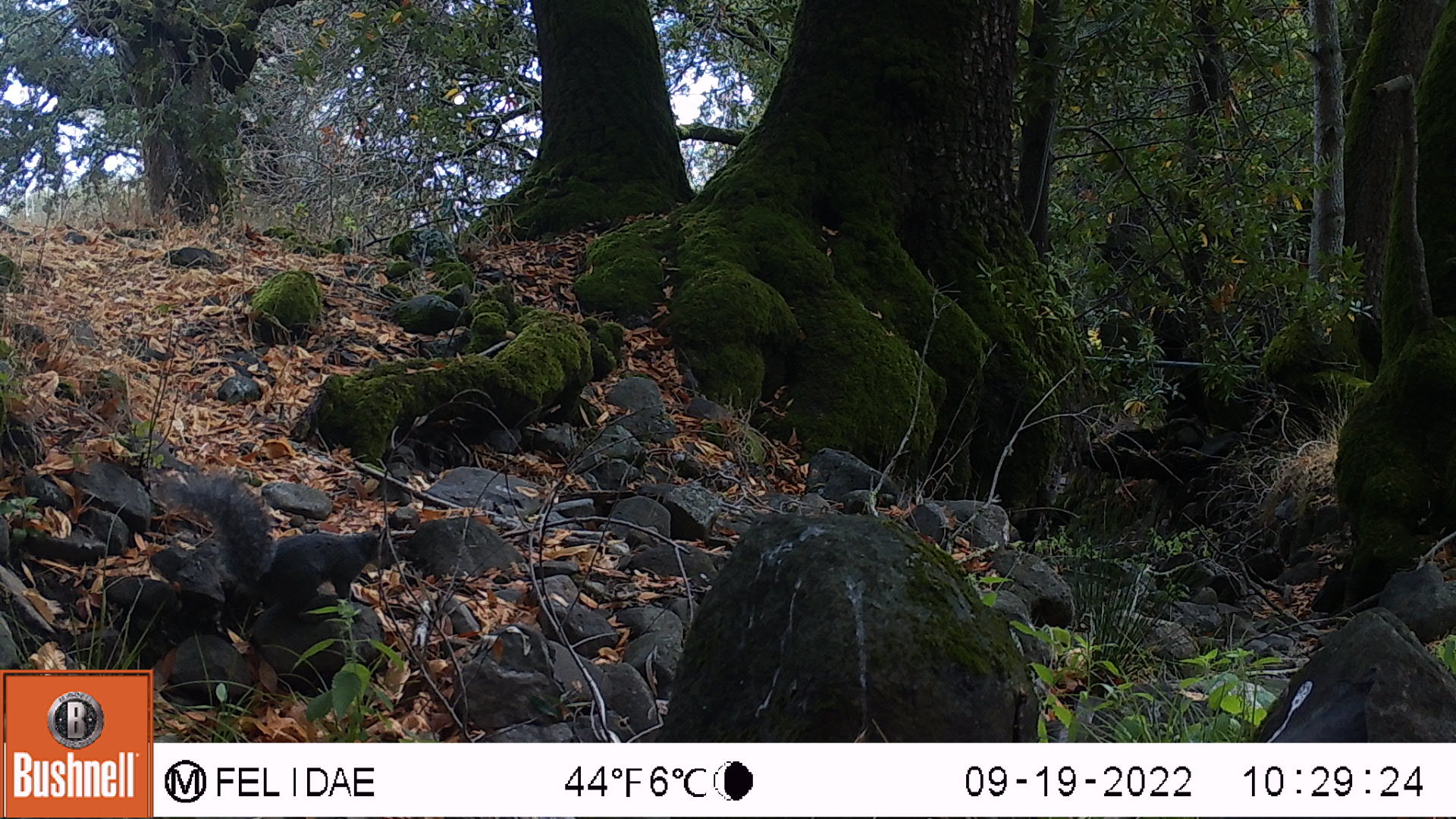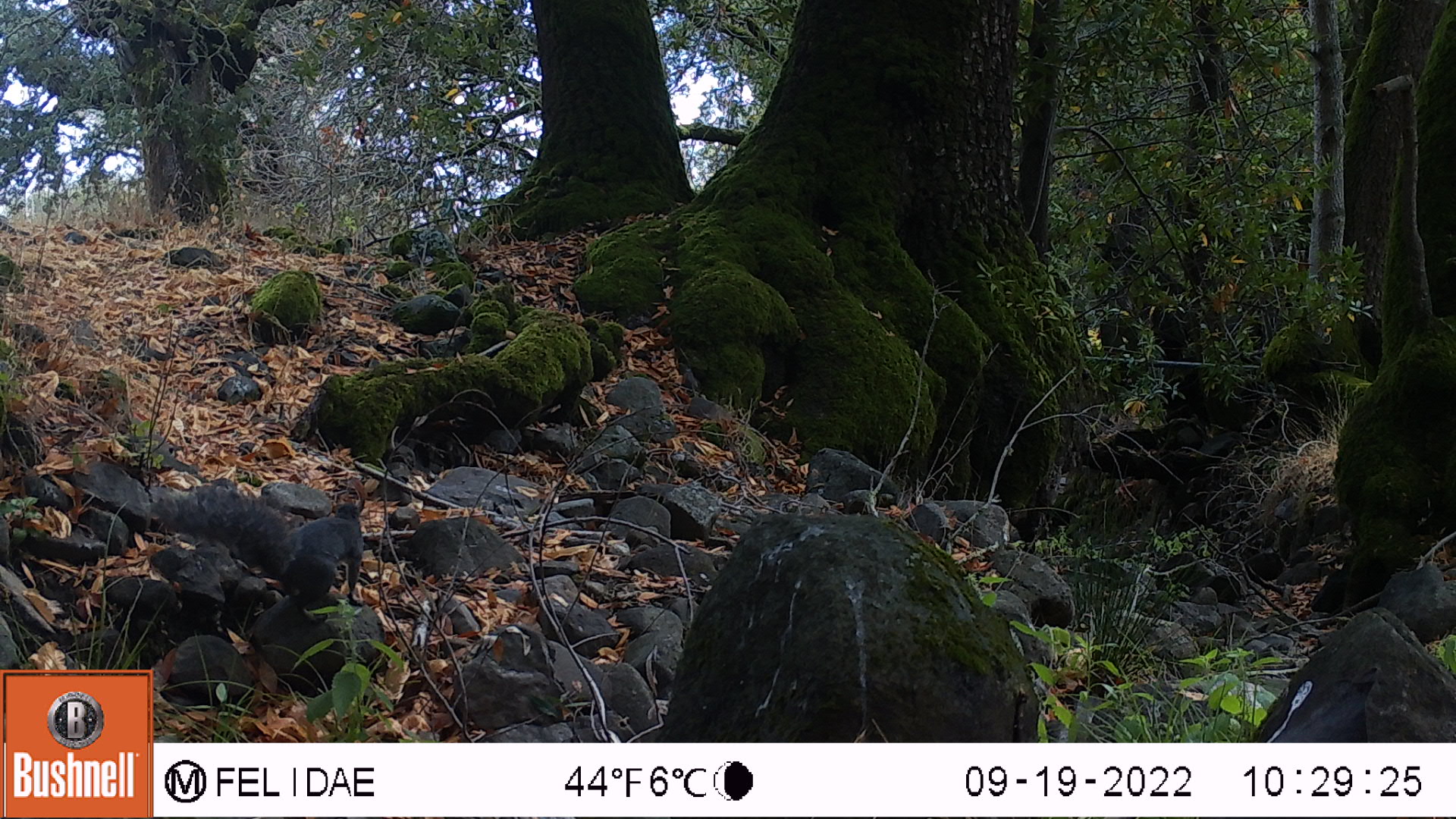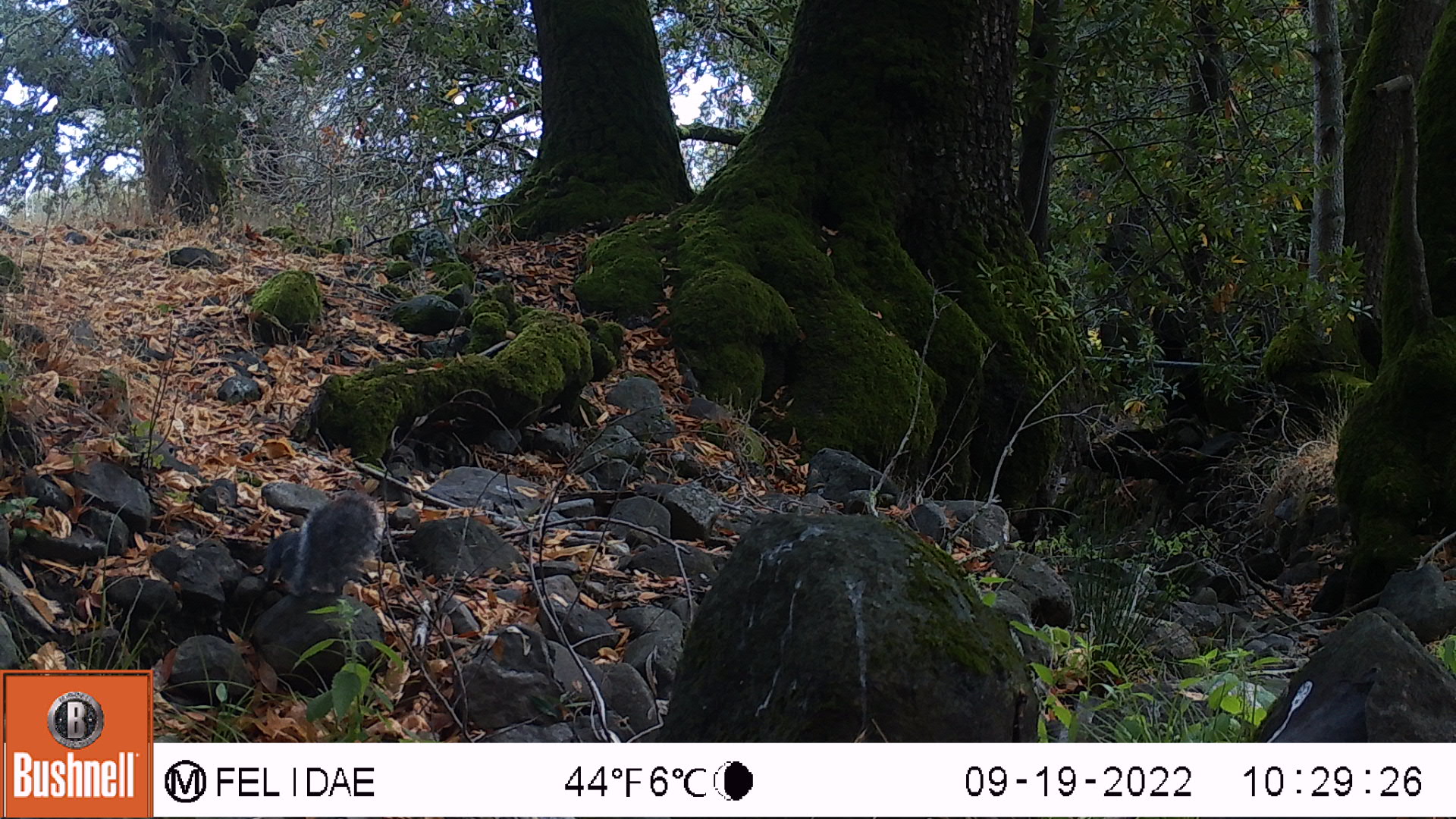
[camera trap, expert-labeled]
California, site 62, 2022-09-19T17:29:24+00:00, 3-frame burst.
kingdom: Animalia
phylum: Chordata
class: Mammalia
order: Rodentia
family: Sciuridae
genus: Sciurus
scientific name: Sciurus griseus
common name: western gray squirrel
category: western grey squirrel